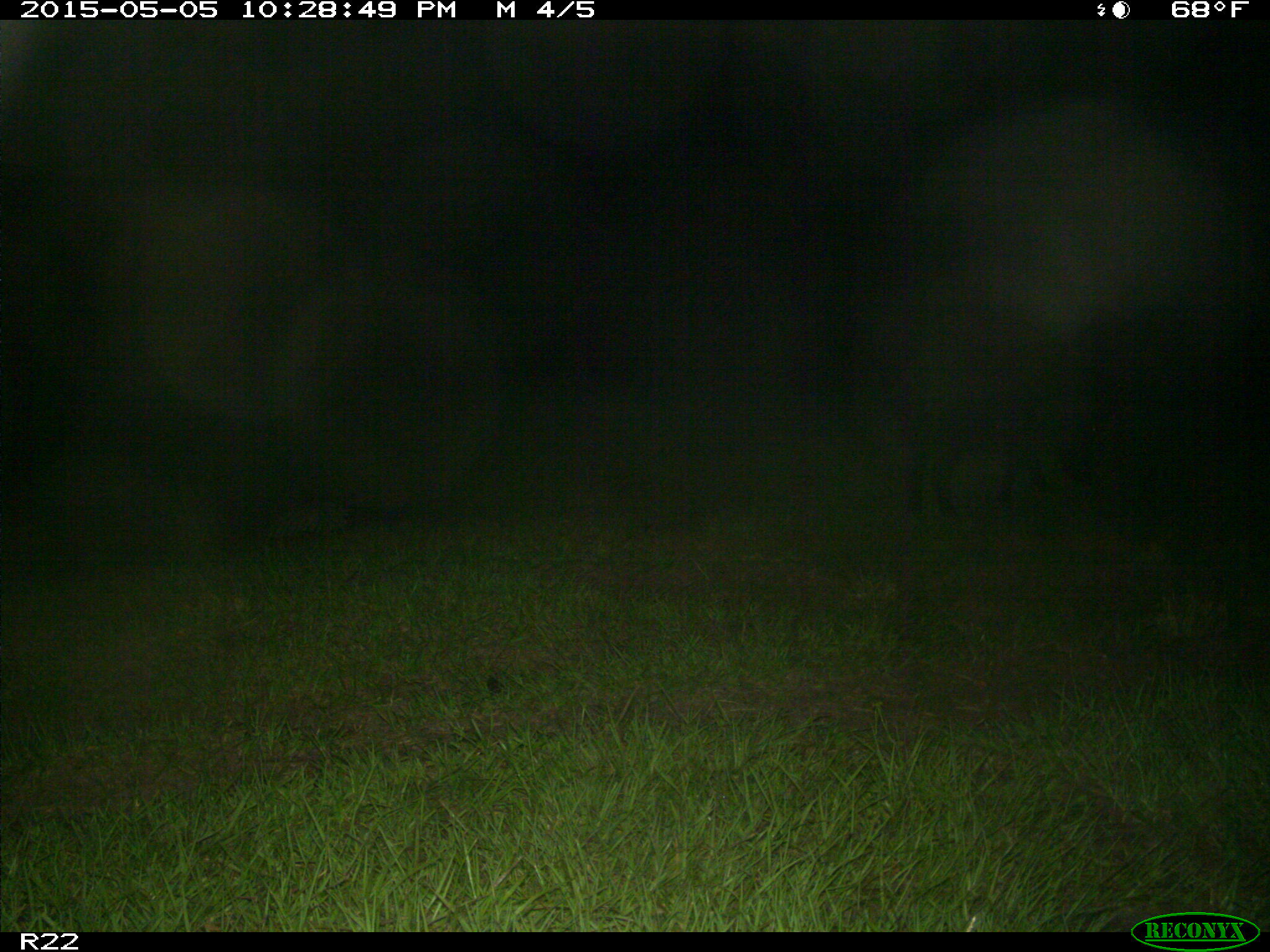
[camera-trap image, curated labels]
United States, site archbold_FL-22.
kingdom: Animalia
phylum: Chordata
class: Mammalia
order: Artiodactyla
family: Suidae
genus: Sus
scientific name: Sus scrofa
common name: wild boar